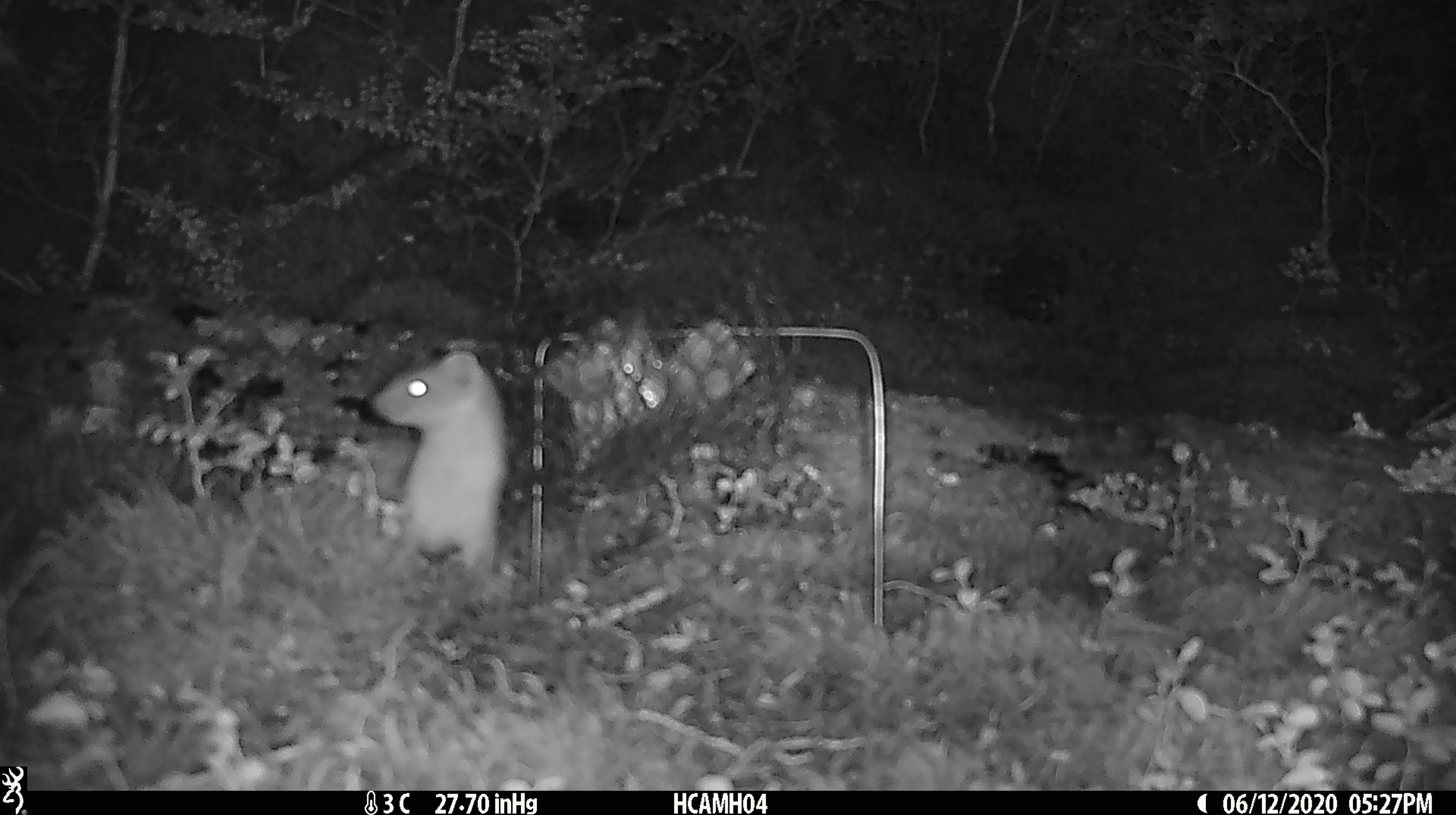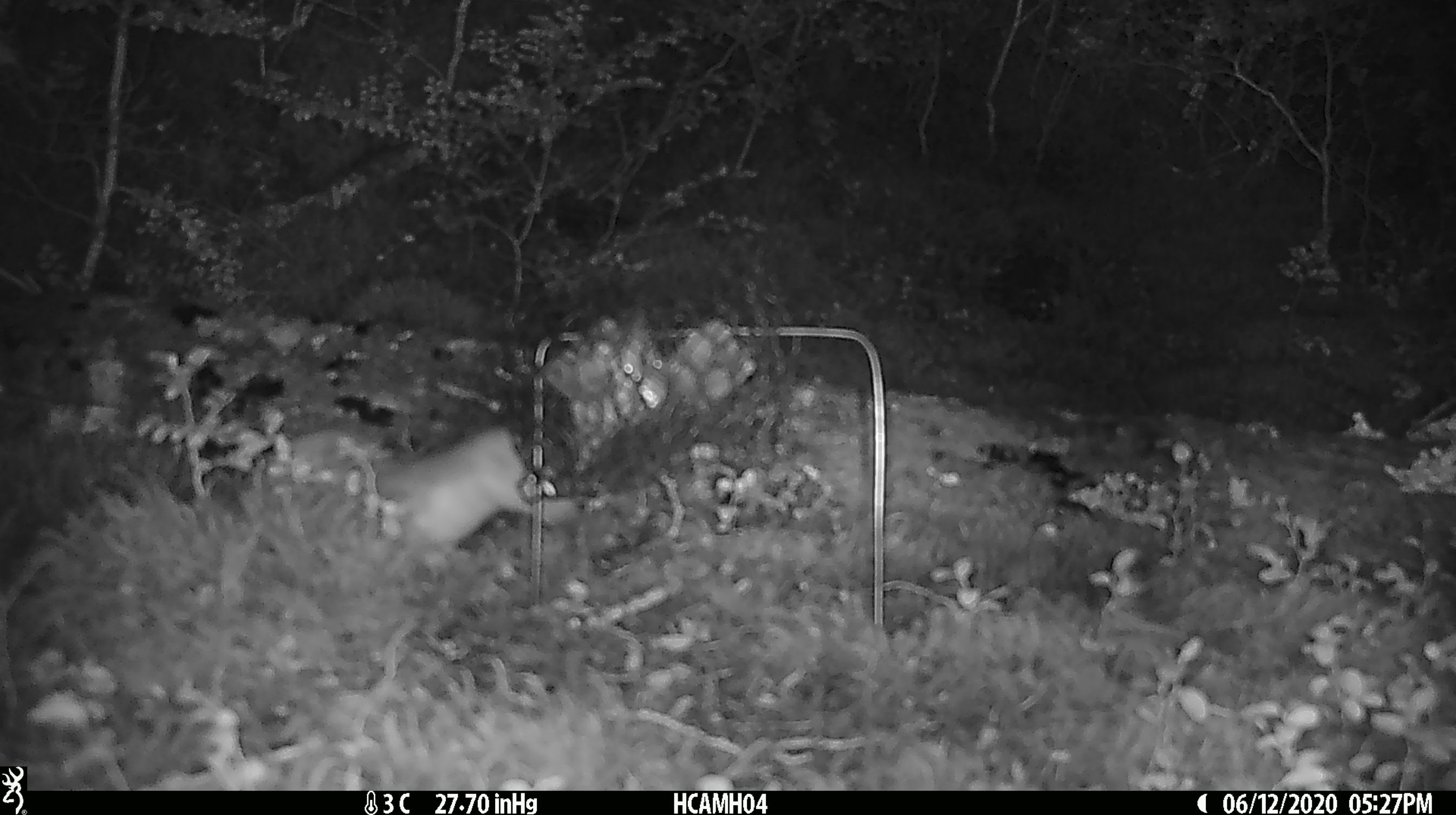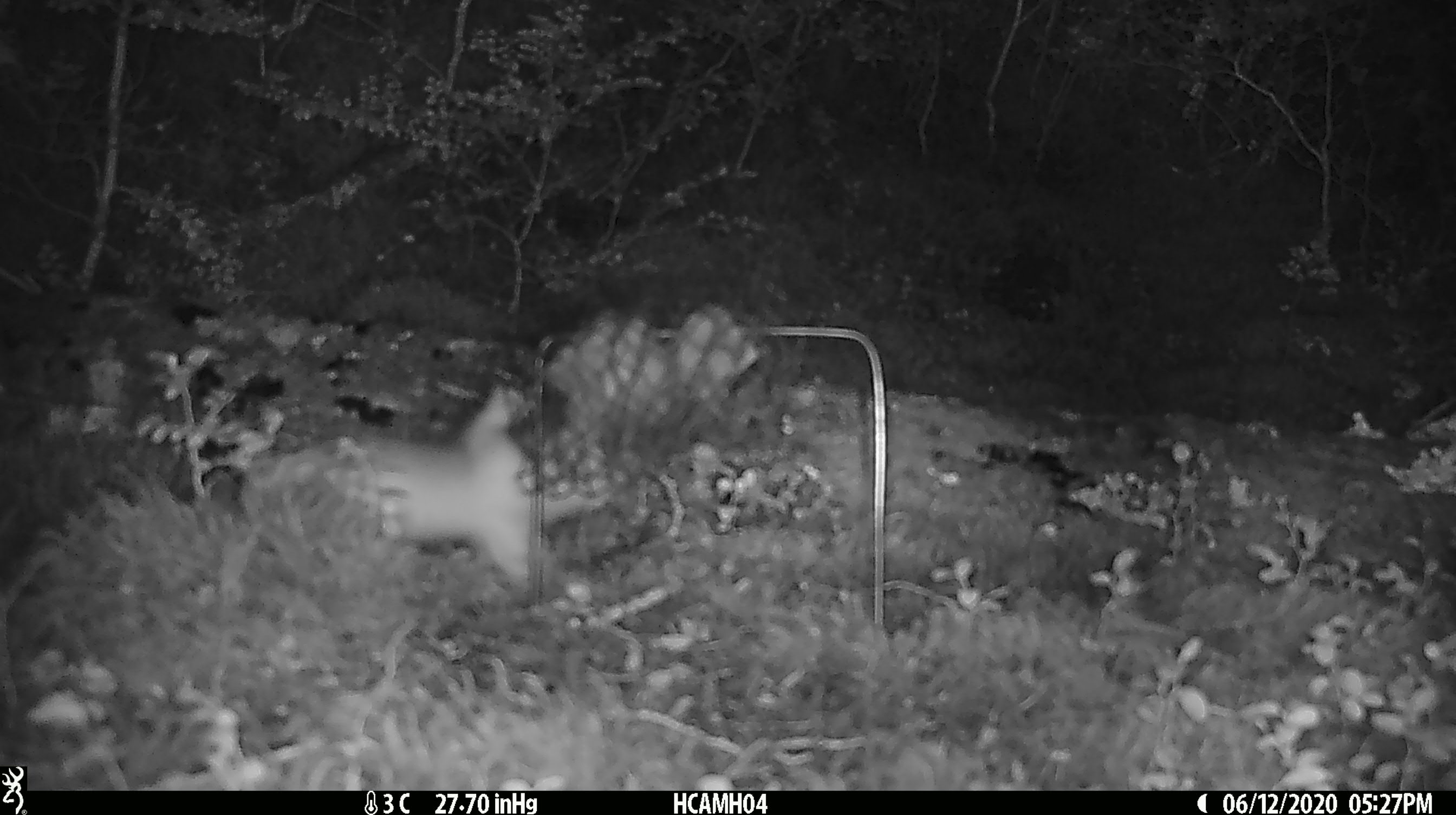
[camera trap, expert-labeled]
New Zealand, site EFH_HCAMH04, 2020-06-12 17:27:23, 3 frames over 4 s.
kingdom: Animalia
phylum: Chordata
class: Mammalia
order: Carnivora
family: Mustelidae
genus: Mustela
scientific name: Mustela erminea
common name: stoat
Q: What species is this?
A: Stoat (Mustela erminea).